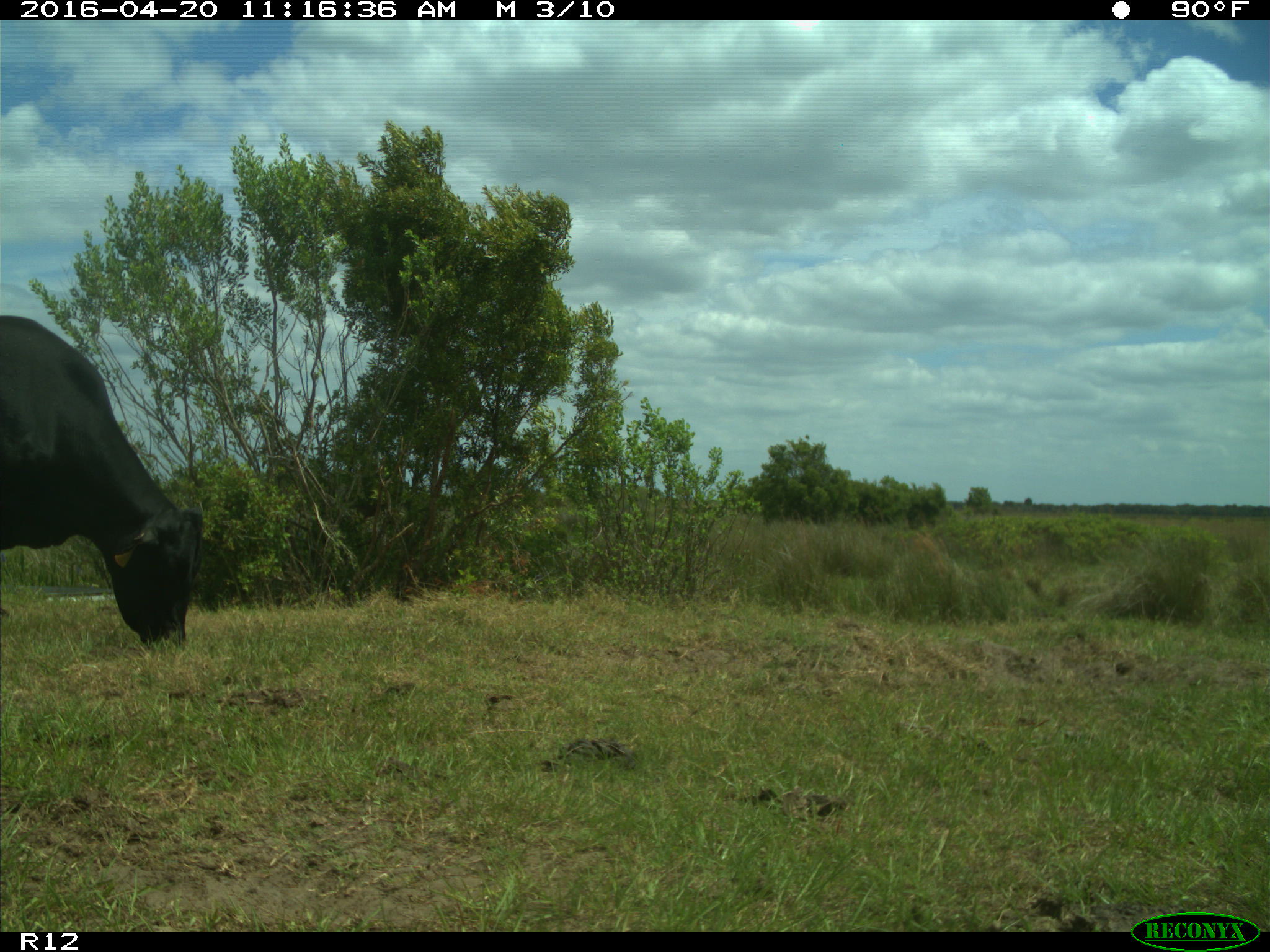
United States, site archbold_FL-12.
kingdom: Animalia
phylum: Chordata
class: Mammalia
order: Artiodactyla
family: Bovidae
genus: Bos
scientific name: Bos taurus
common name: domestic cow